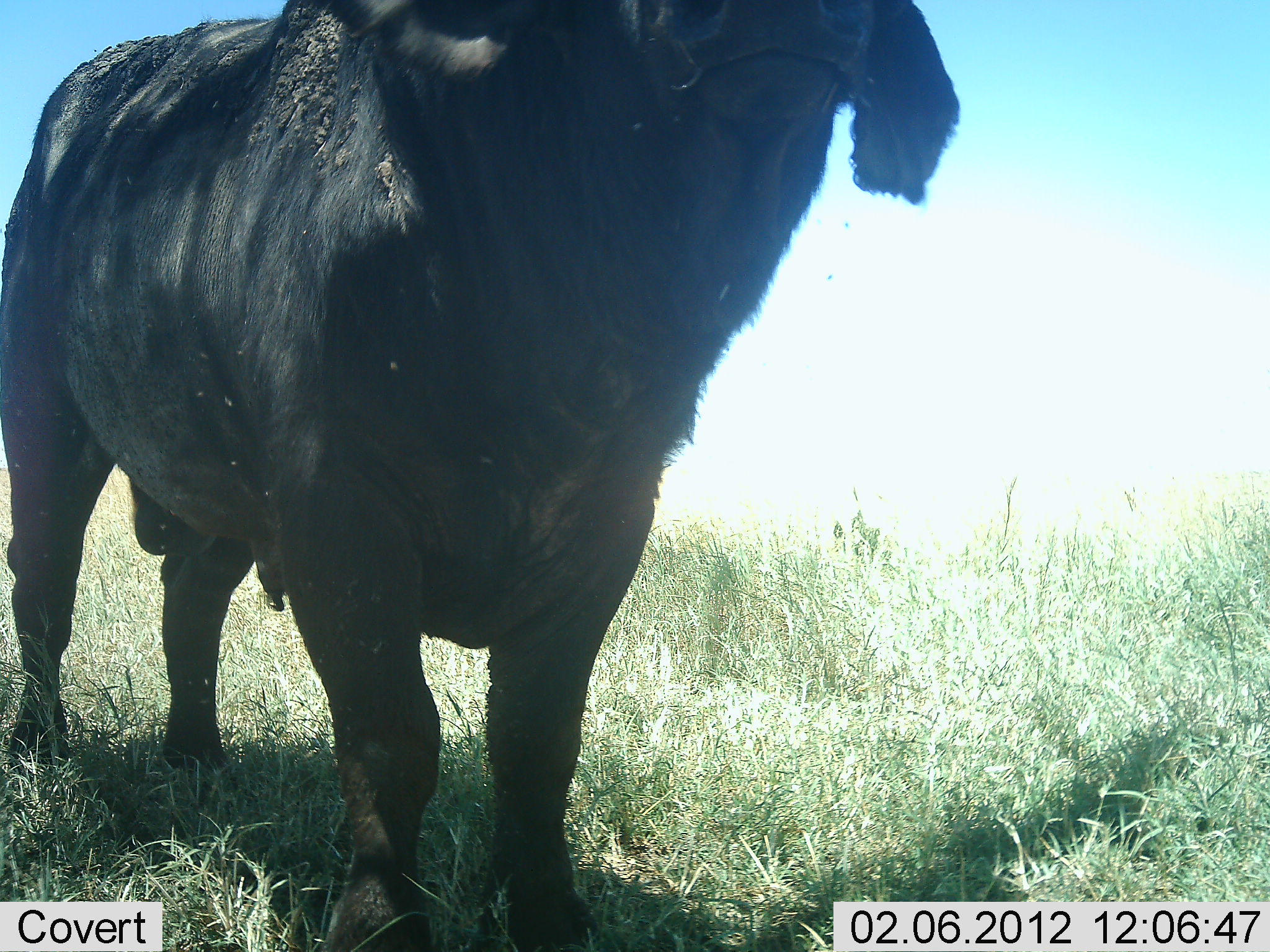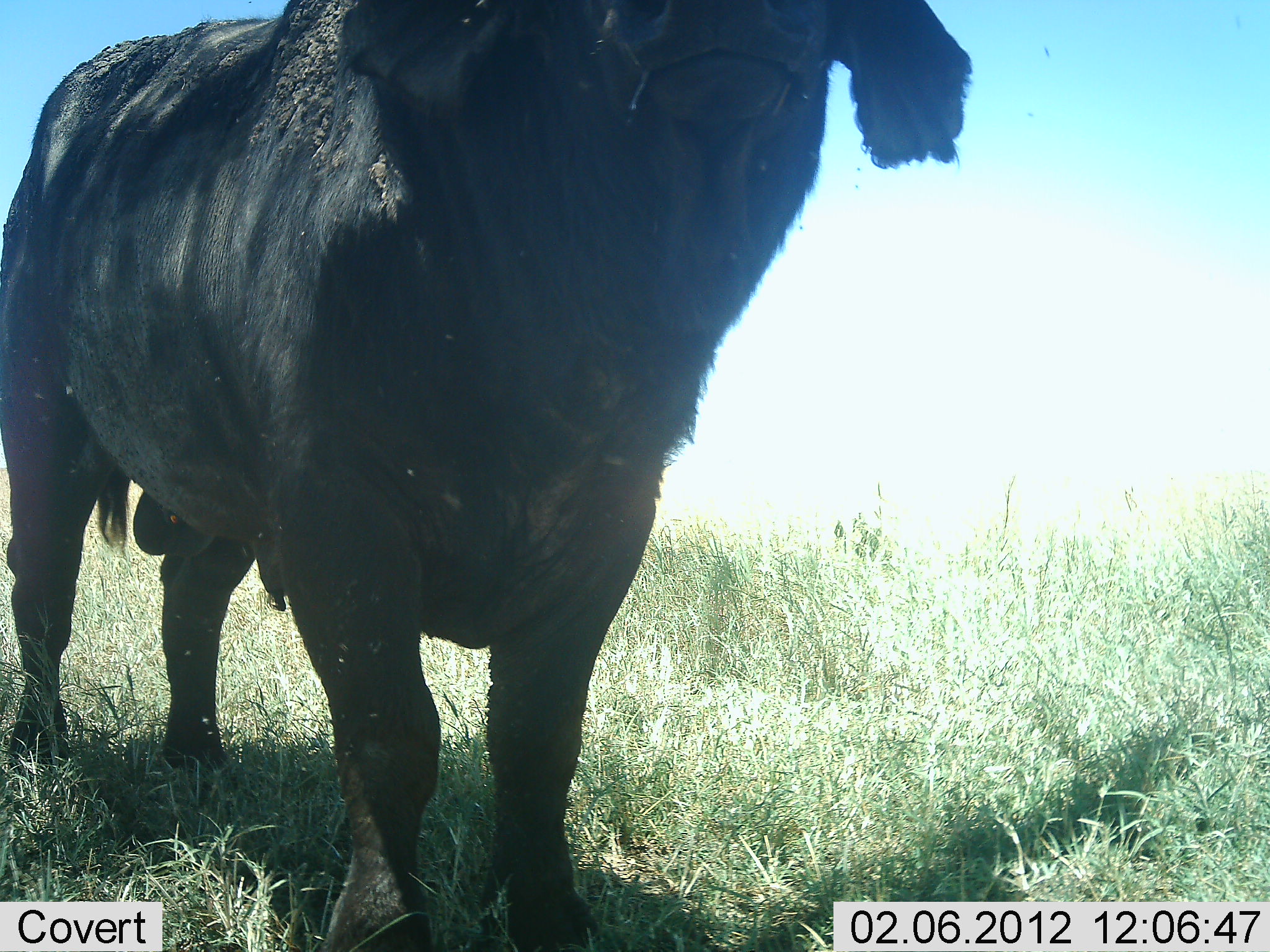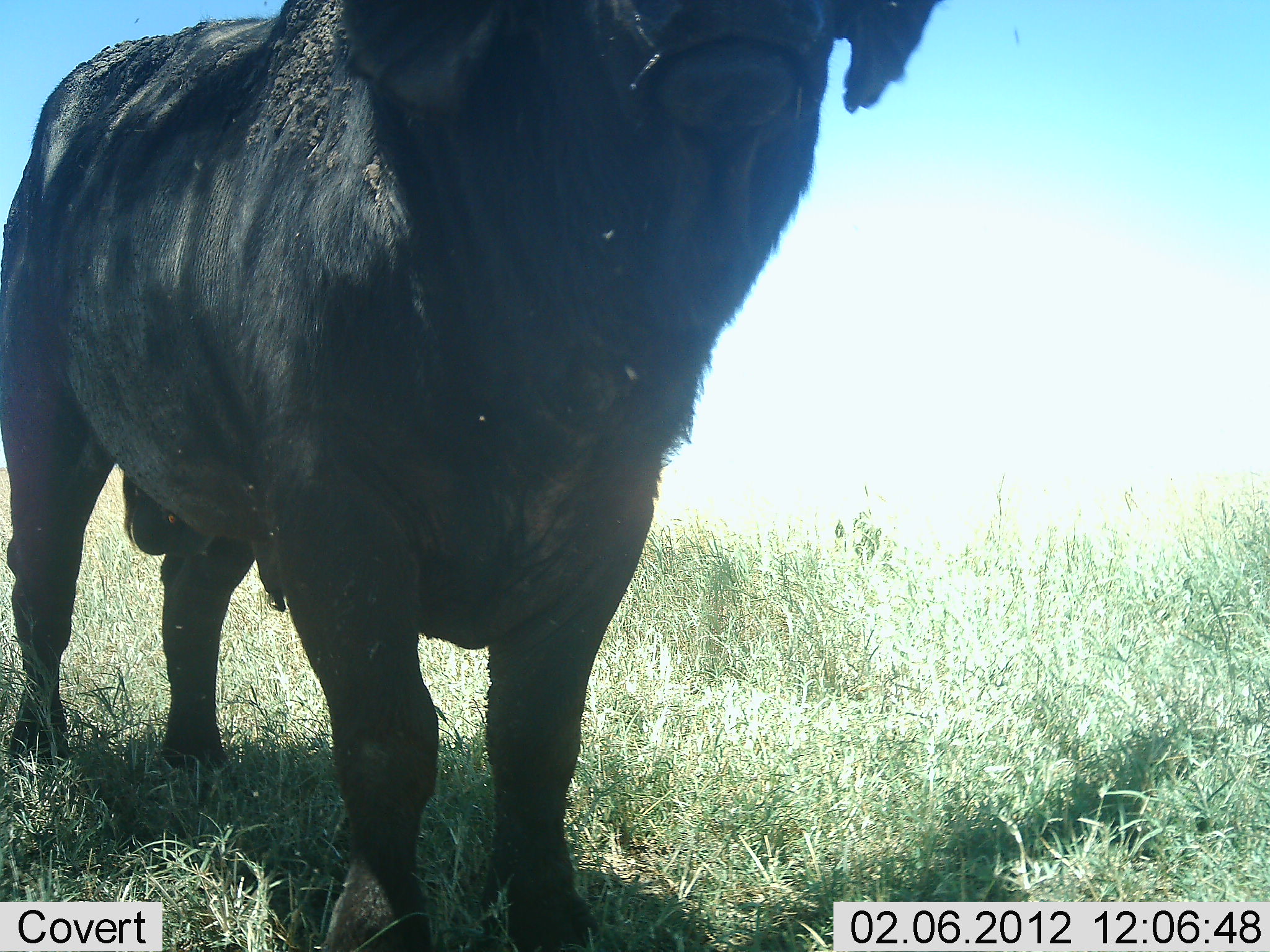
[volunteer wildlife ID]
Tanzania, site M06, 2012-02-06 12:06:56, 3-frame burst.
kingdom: Animalia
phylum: Chordata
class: Mammalia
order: Artiodactyla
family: Bovidae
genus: Syncerus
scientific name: Syncerus caffer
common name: cape buffalo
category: buffalo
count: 1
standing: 94%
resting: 0%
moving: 6%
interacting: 0%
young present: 6%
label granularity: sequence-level